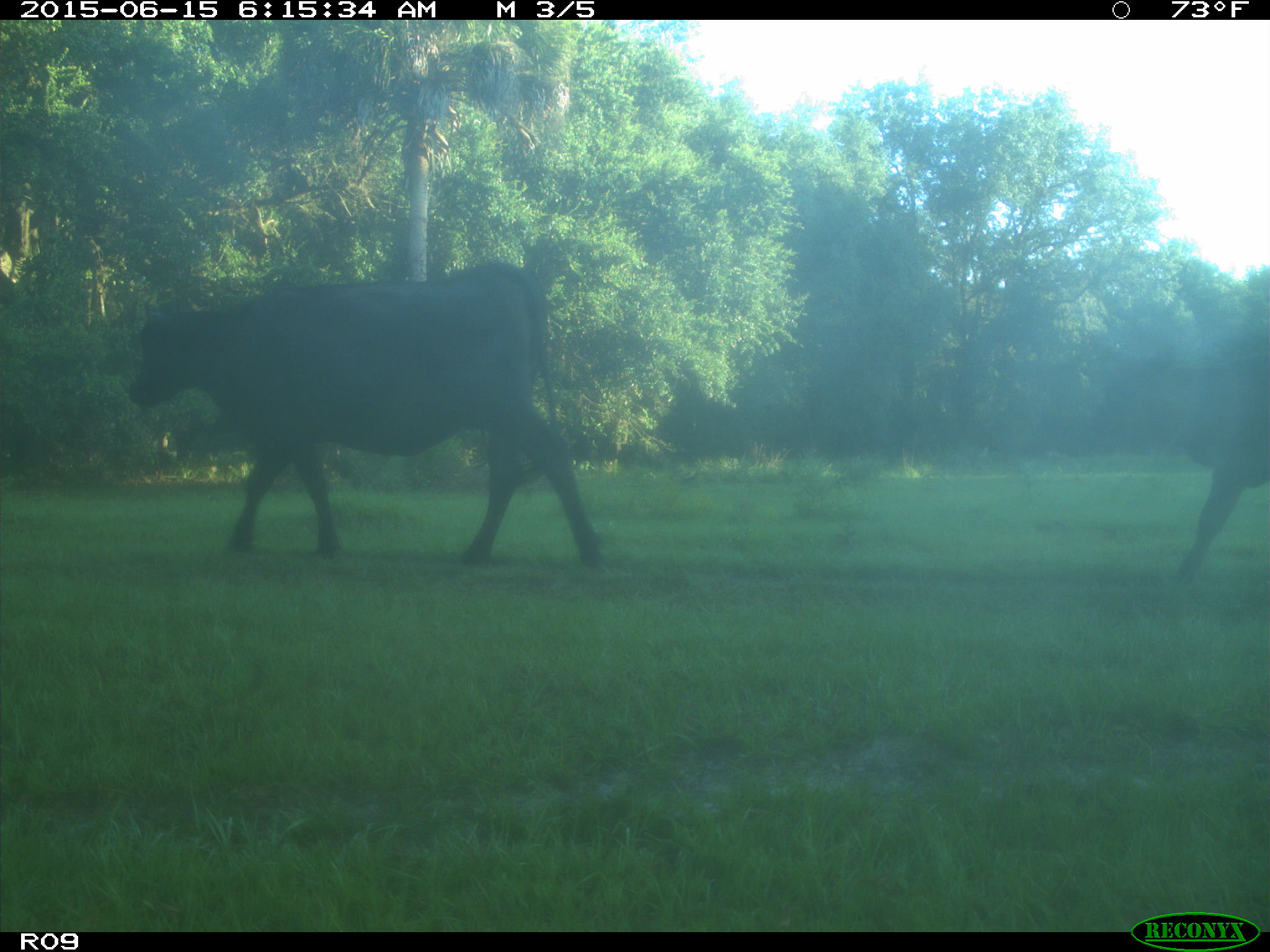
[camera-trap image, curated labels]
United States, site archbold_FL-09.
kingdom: Animalia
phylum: Chordata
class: Mammalia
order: Artiodactyla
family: Bovidae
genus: Bos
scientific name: Bos taurus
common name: domestic cow